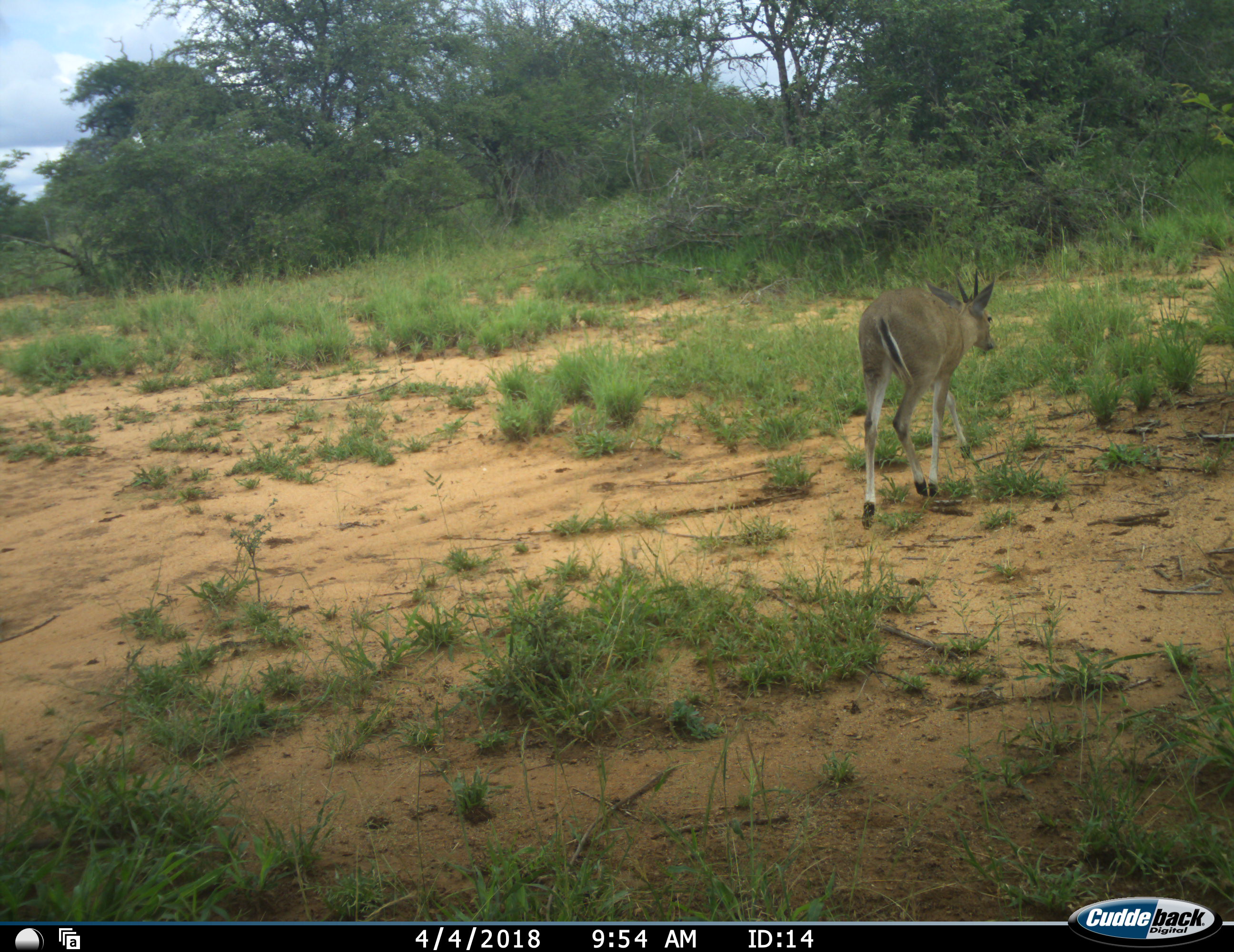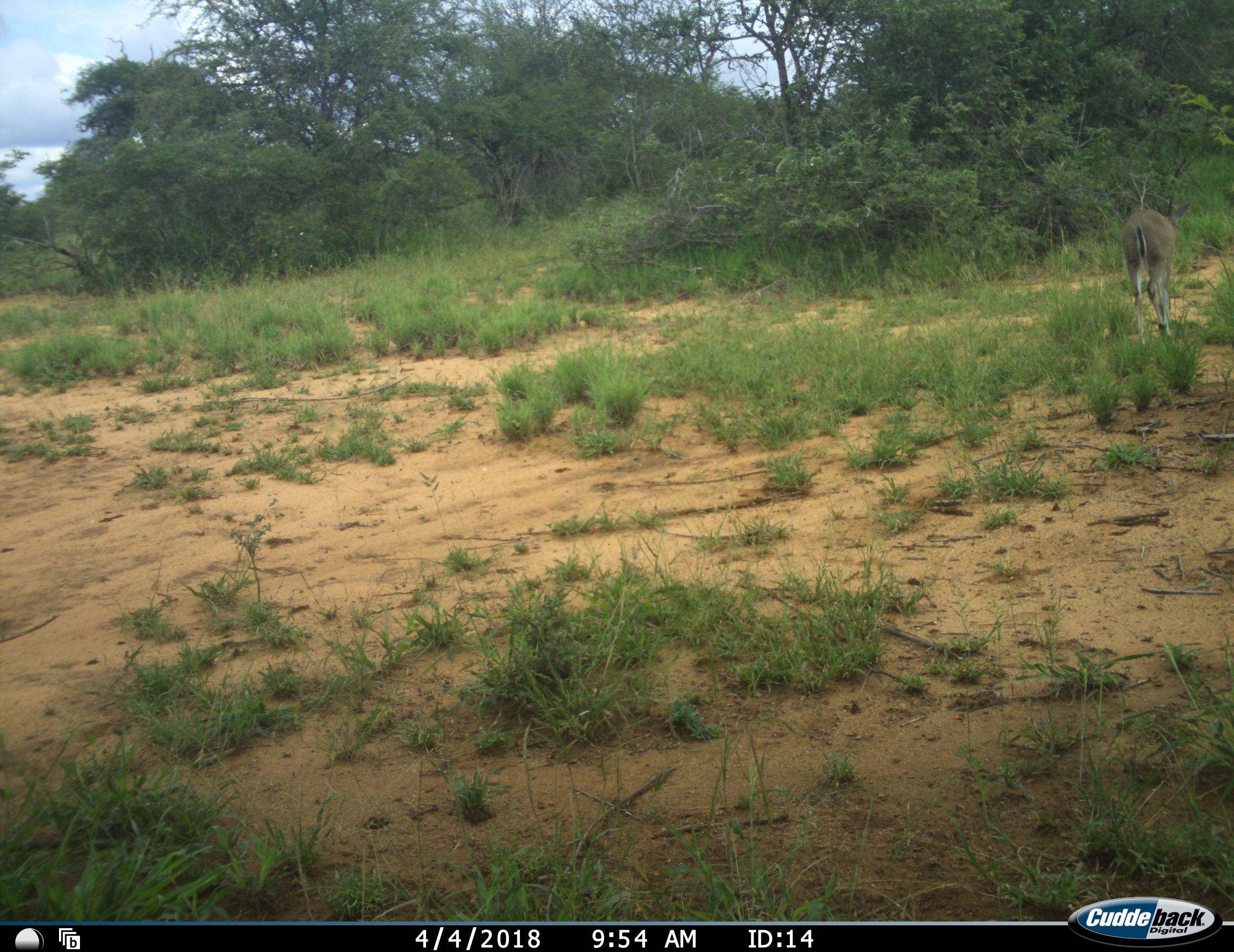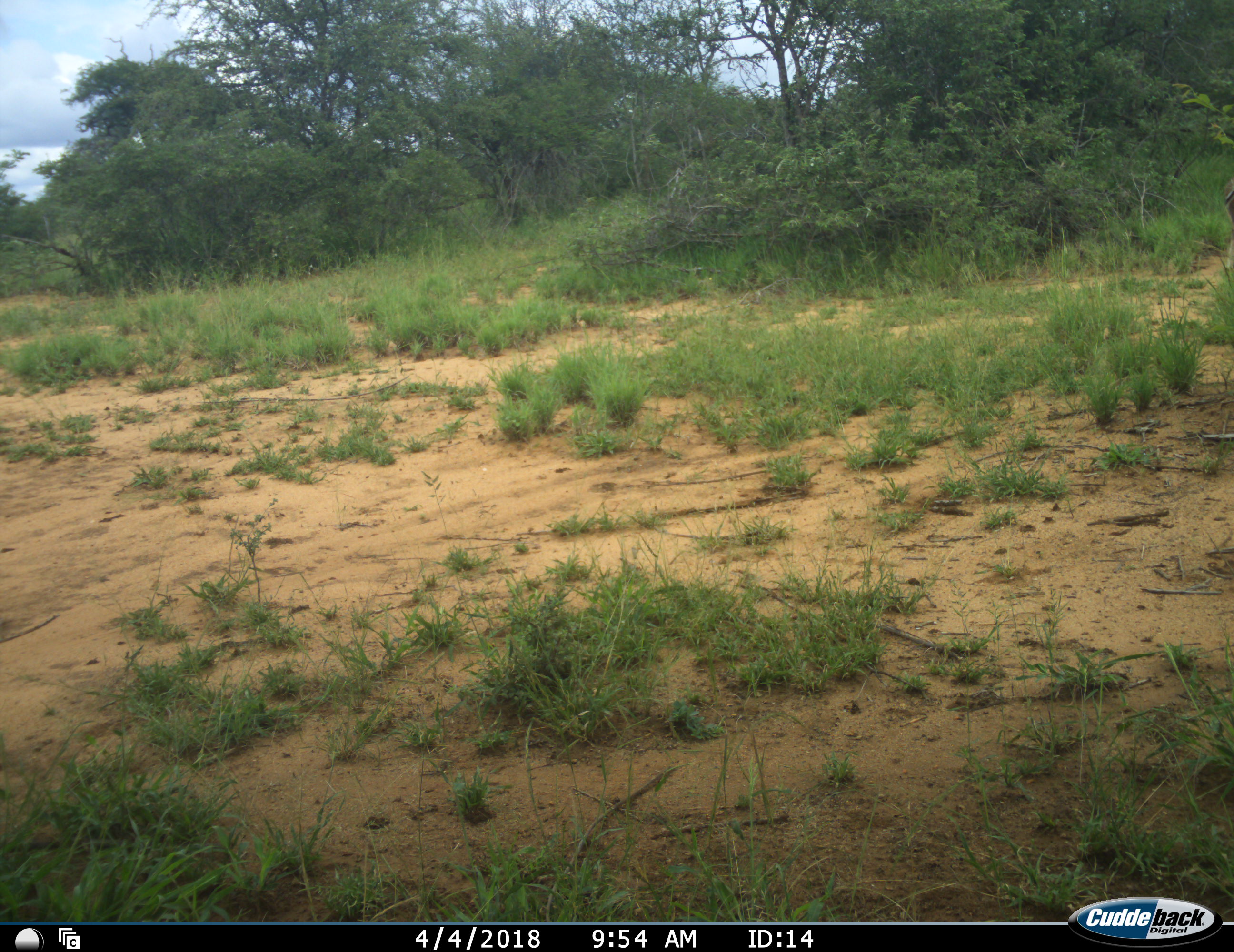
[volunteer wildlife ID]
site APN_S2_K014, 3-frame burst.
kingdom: Animalia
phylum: Chordata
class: Mammalia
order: Artiodactyla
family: Bovidae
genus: Sylvicapra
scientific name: Sylvicapra grimmia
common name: common duiker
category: duikercommongrey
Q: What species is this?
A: Duikercommongrey (common duiker) (Sylvicapra grimmia).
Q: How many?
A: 1.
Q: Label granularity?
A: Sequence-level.